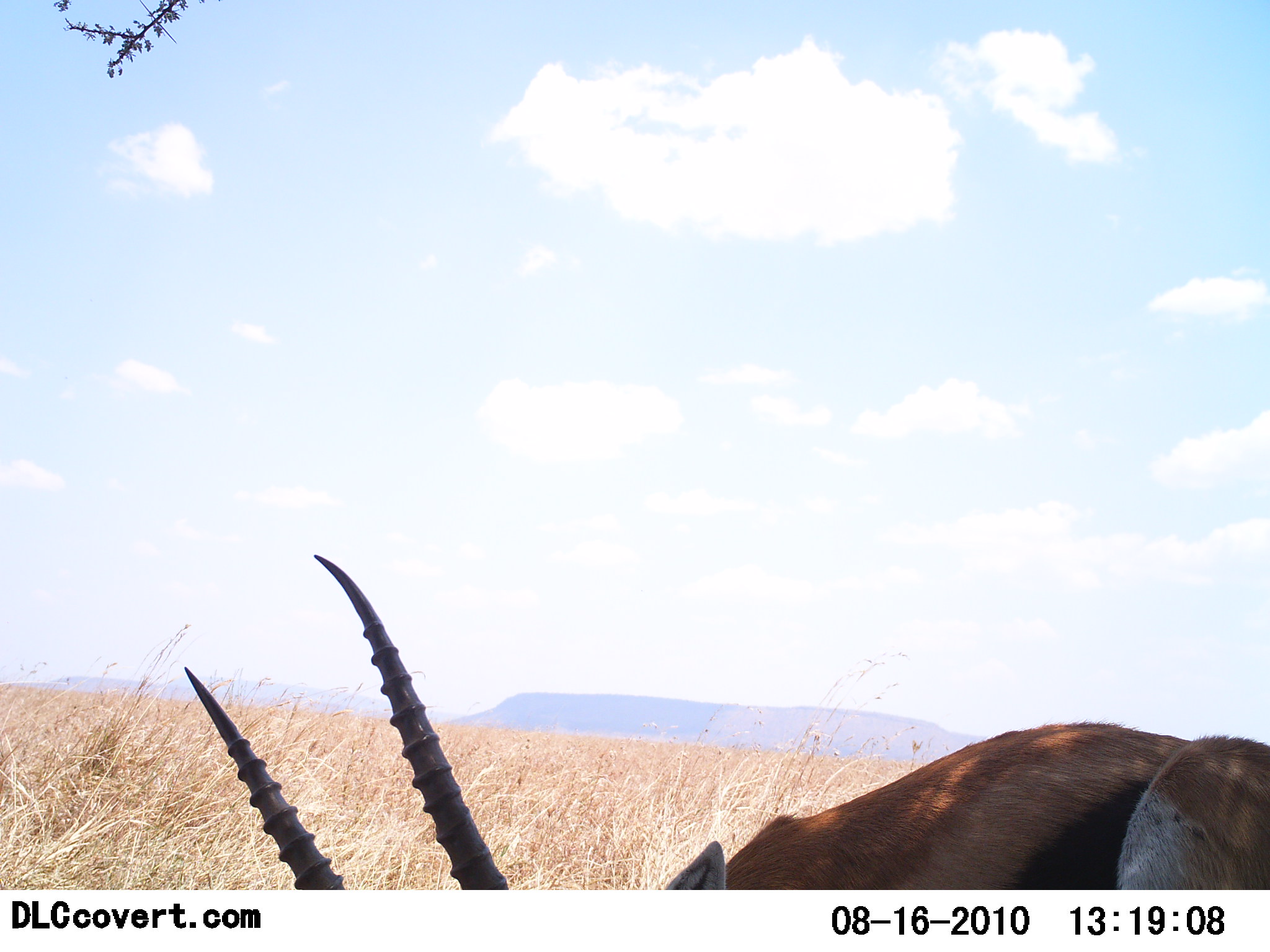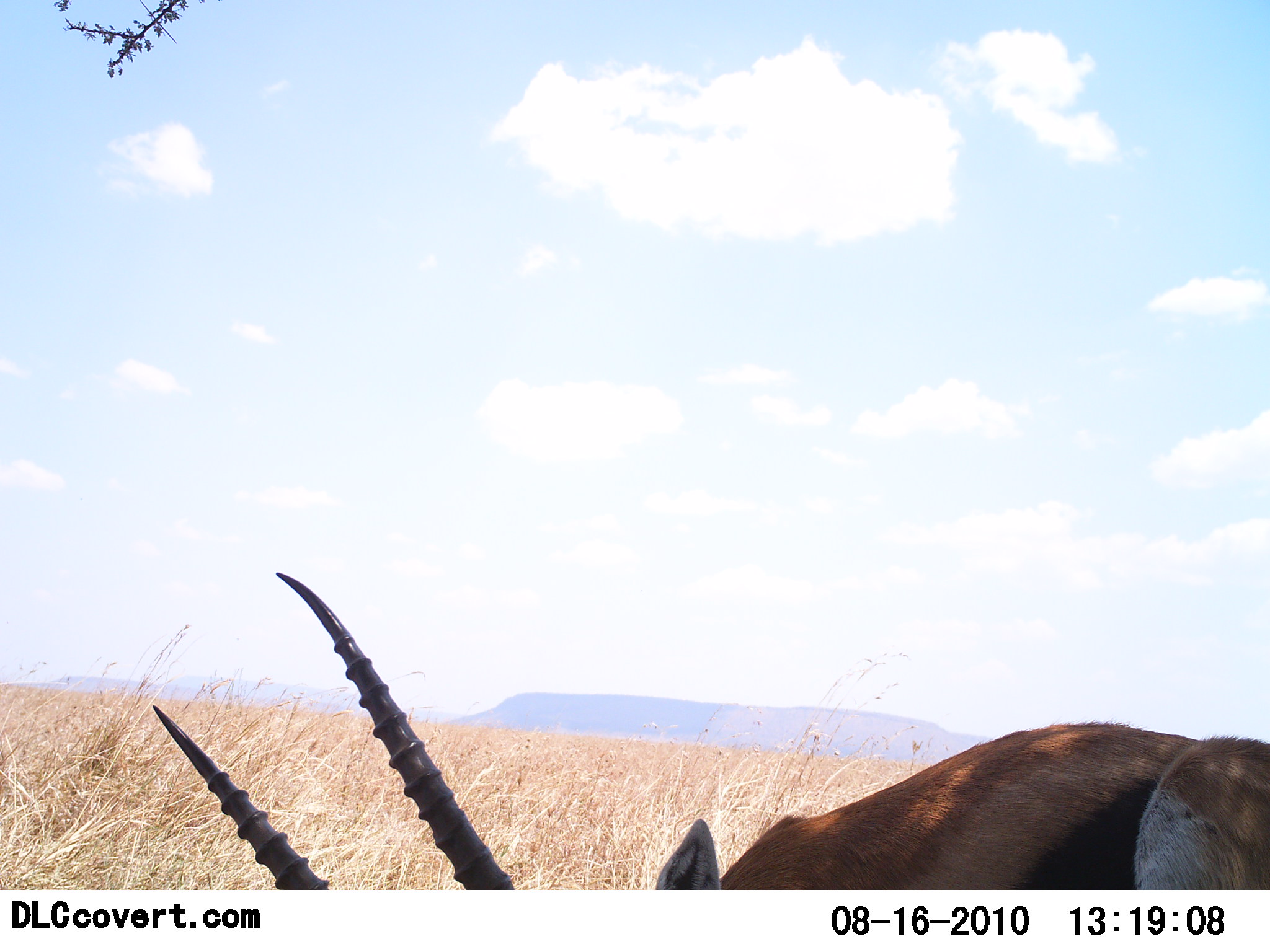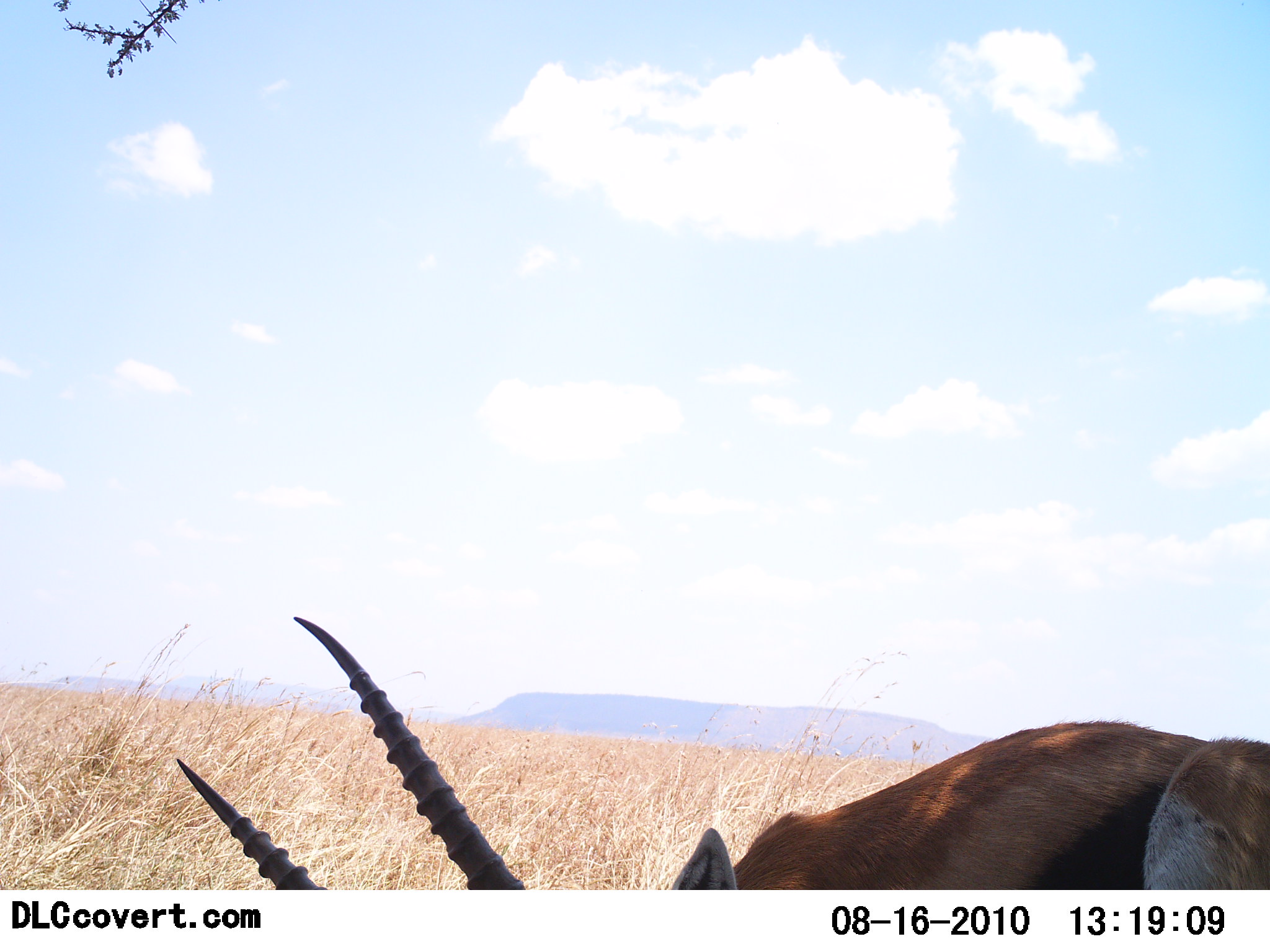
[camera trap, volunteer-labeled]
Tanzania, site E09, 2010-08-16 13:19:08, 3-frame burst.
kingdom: Animalia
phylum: Chordata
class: Mammalia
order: Artiodactyla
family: Bovidae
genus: Eudorcas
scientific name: Eudorcas thomsonii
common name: thomson's gazelle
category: gazellethomsons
Gazellethomsons (thomson's gazelle) (Eudorcas thomsonii), count 1. Behavior (volunteer vote fractions): standing 17%, resting 8%, moving 17%, interacting 0%. Young present (vote fraction): 0%. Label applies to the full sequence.